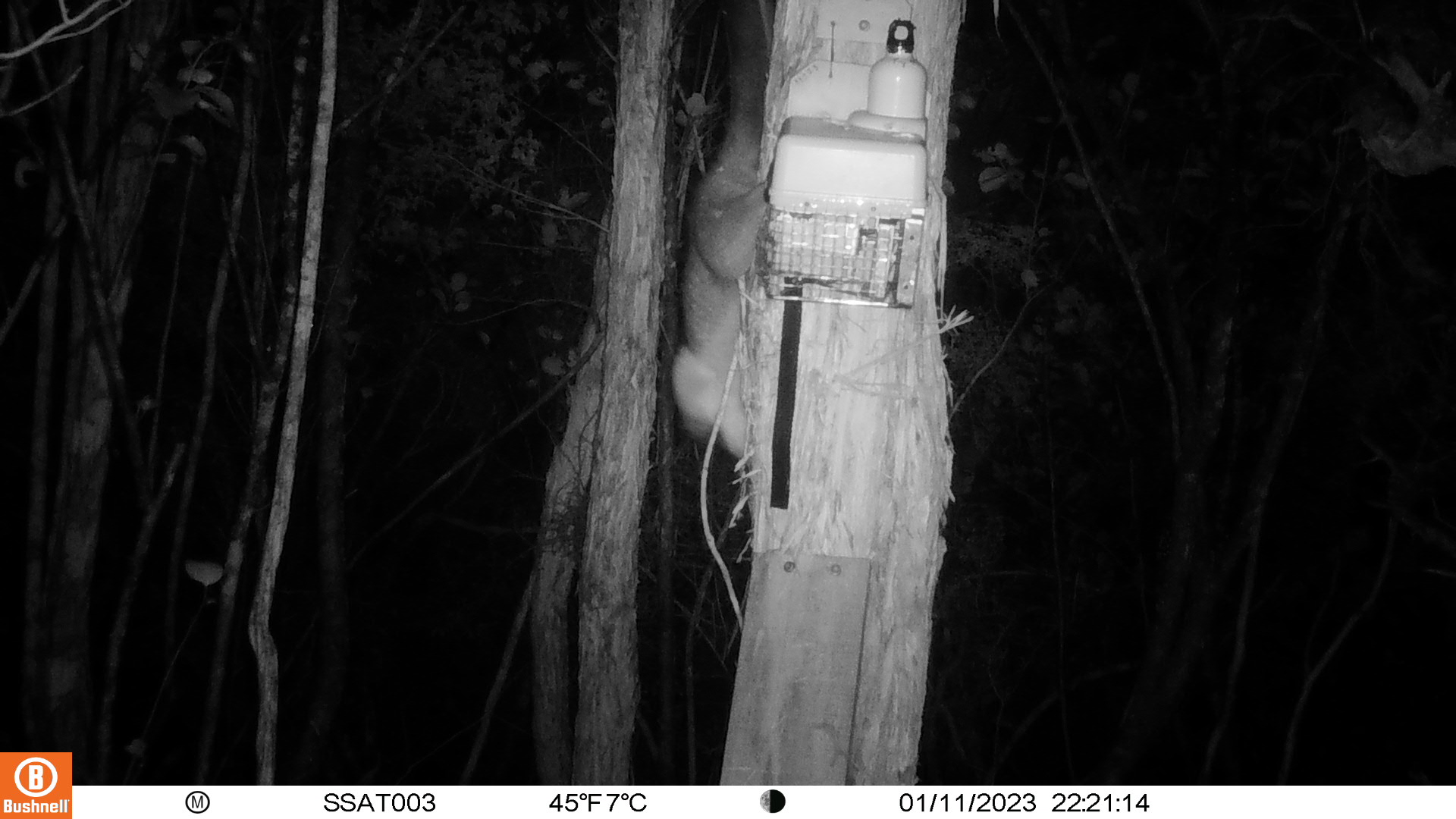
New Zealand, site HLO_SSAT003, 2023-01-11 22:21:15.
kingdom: Animalia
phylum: Chordata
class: Mammalia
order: Diprotodontia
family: Phalangeridae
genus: Trichosurus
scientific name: Trichosurus vulpecula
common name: common brushtail possum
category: possum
Possum (common brushtail possum) (Trichosurus vulpecula).